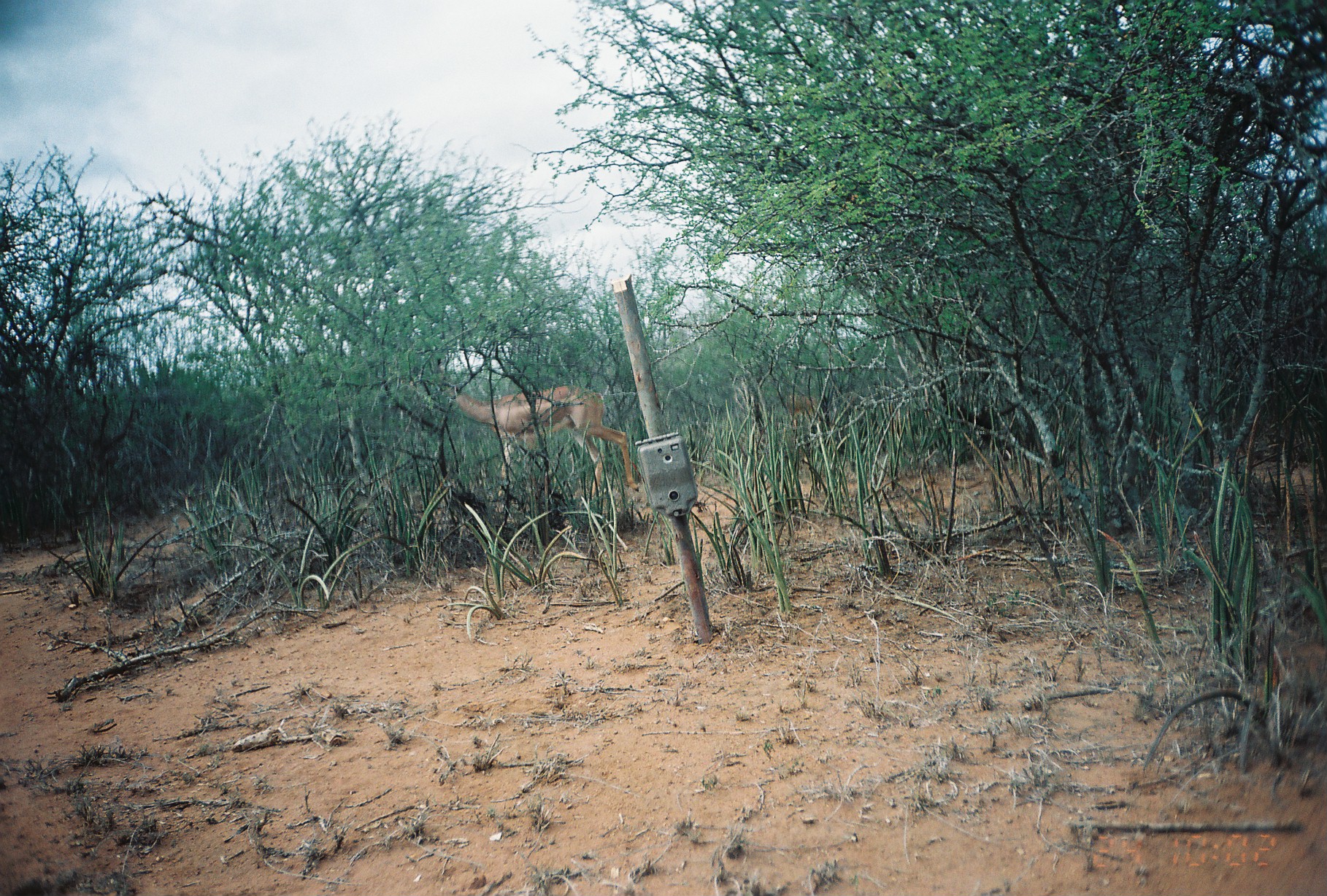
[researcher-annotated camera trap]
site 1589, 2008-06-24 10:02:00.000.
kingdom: Animalia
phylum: Chordata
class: Mammalia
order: Artiodactyla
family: Bovidae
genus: Litocranius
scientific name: Litocranius walleri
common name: gerenuk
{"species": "Litocranius walleri (gerenuk)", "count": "2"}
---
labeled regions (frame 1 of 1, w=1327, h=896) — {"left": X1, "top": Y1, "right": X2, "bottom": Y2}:
litocranius walleri: {"left": 437, "top": 381, "right": 643, "bottom": 514}; {"left": 782, "top": 391, "right": 824, "bottom": 425}